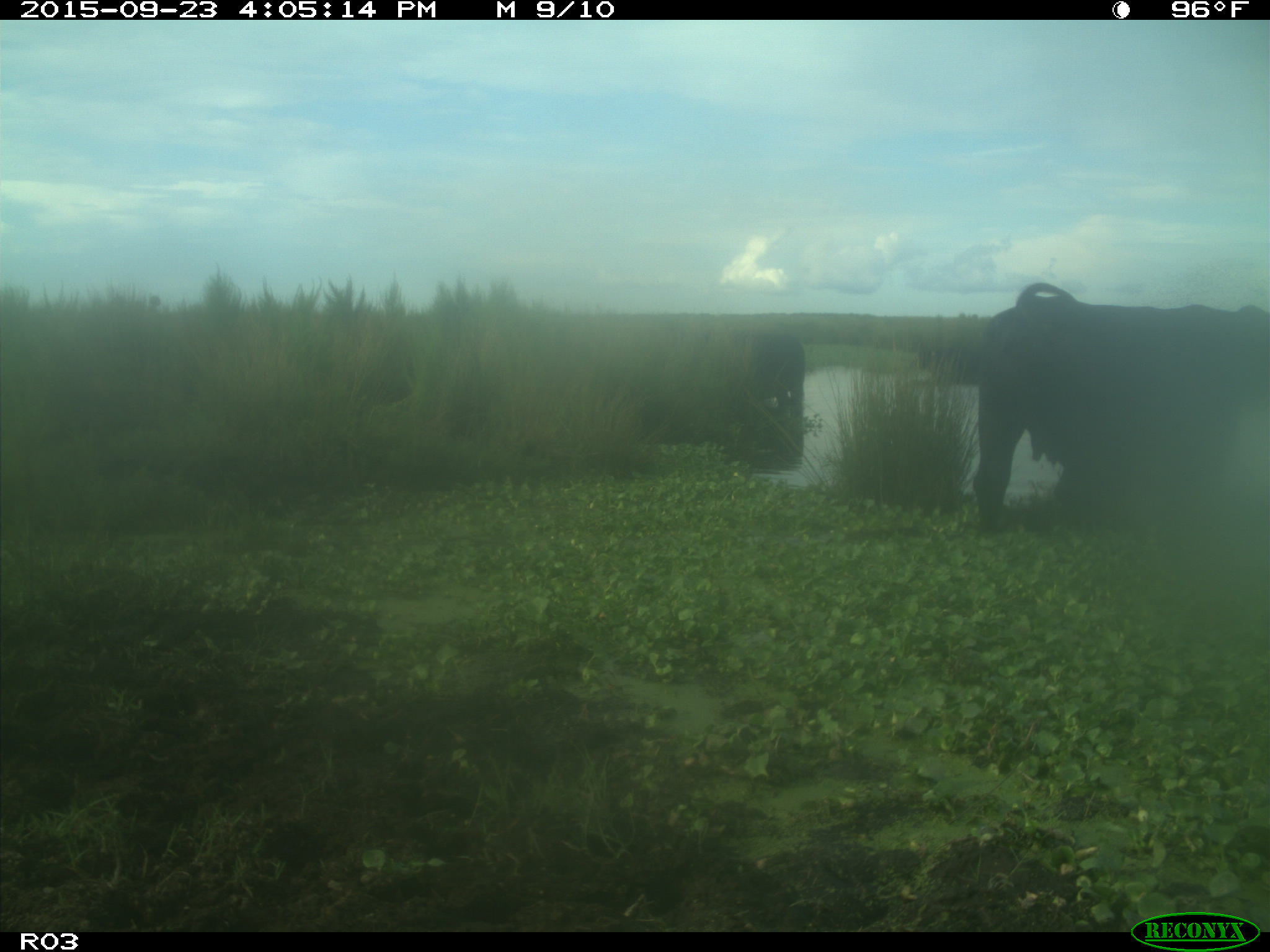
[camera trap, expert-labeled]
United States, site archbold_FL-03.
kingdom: Animalia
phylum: Chordata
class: Mammalia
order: Artiodactyla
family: Bovidae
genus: Bos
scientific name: Bos taurus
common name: domestic cow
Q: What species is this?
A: Bos taurus (domestic cow).